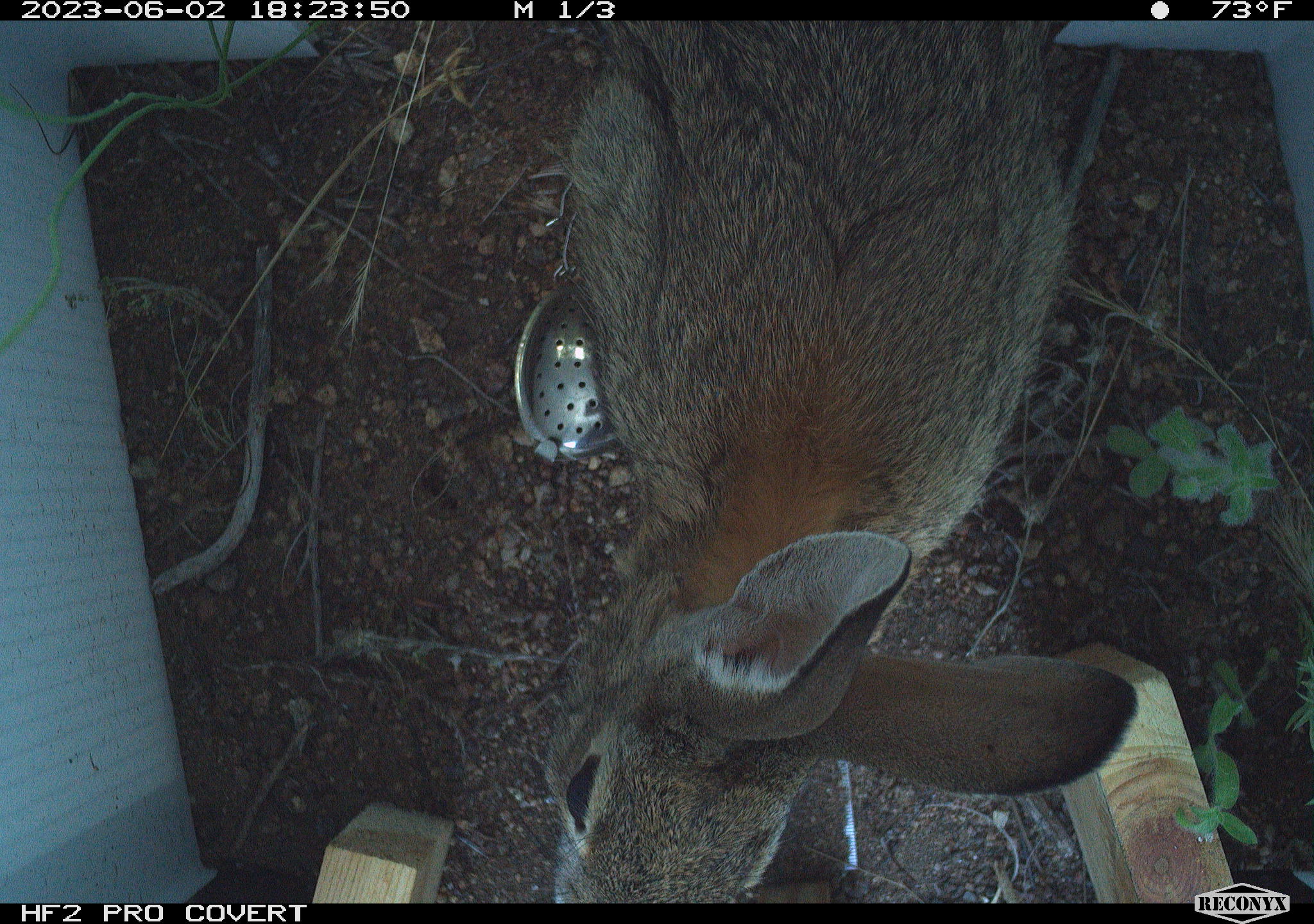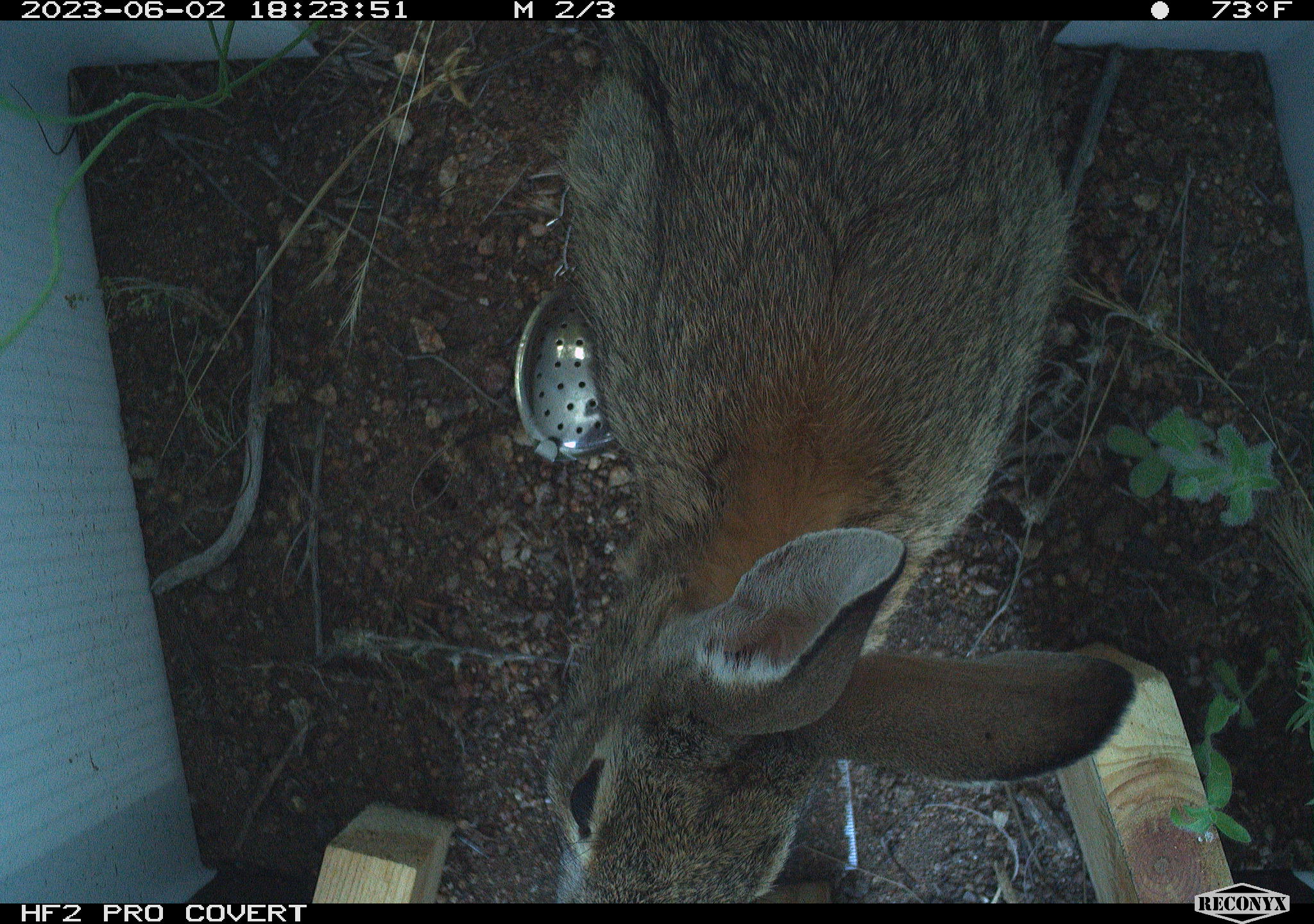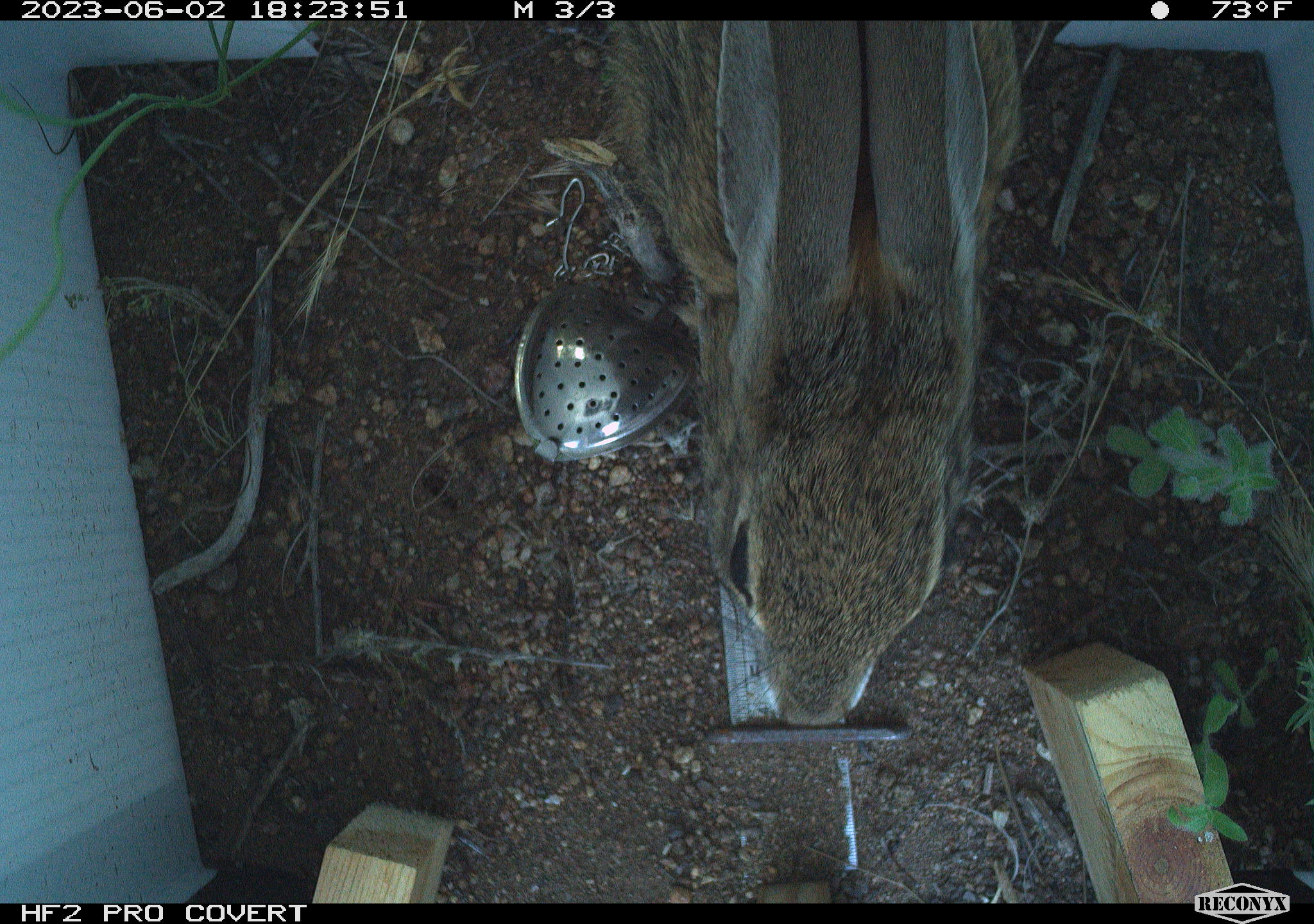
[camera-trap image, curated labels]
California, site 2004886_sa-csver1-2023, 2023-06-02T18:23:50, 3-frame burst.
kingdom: Animalia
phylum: Chordata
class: Mammalia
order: Lagomorpha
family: Leporidae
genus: Sylvilagus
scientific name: Sylvilagus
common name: cottontail rabbits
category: sylvilagus species